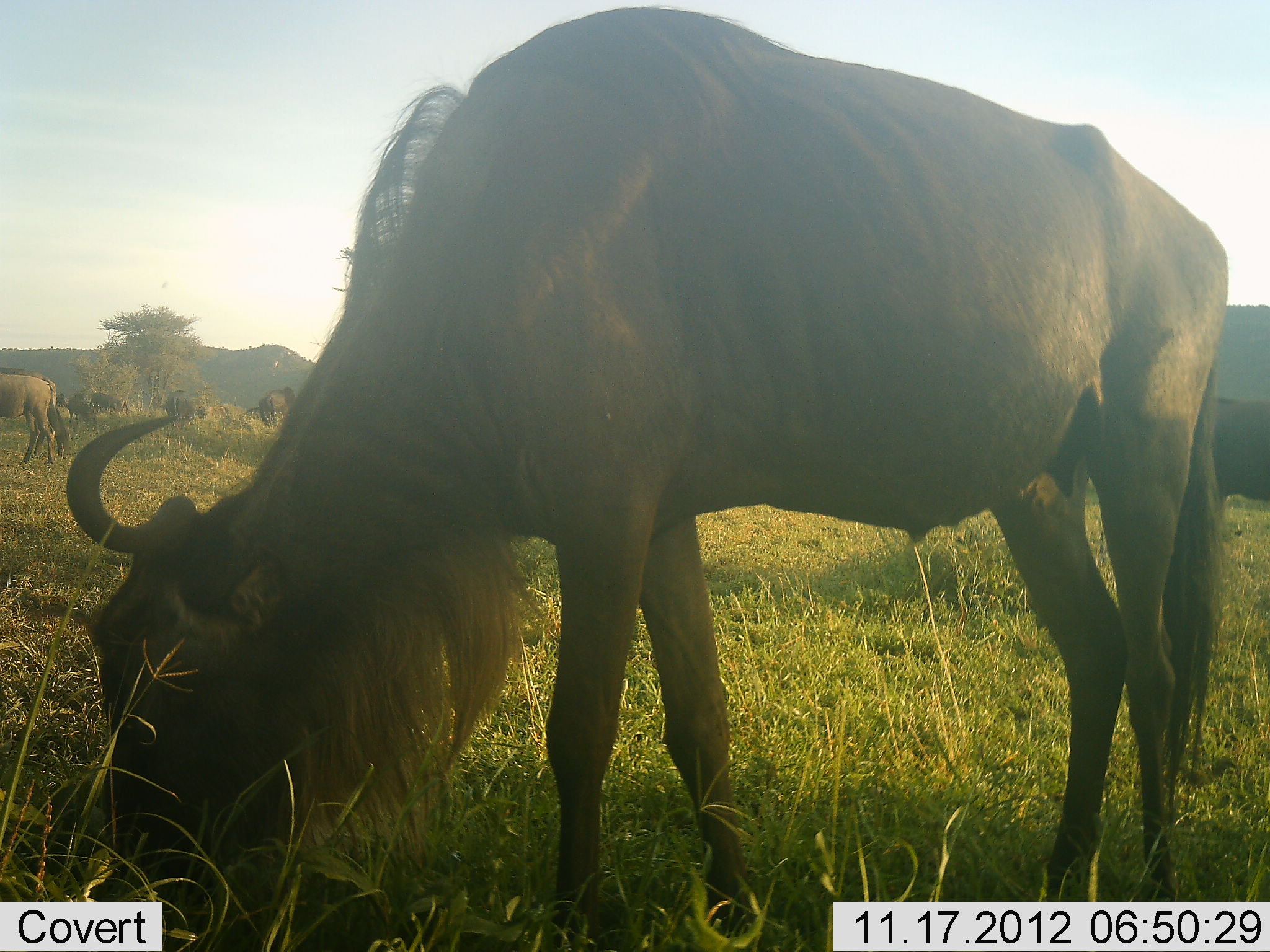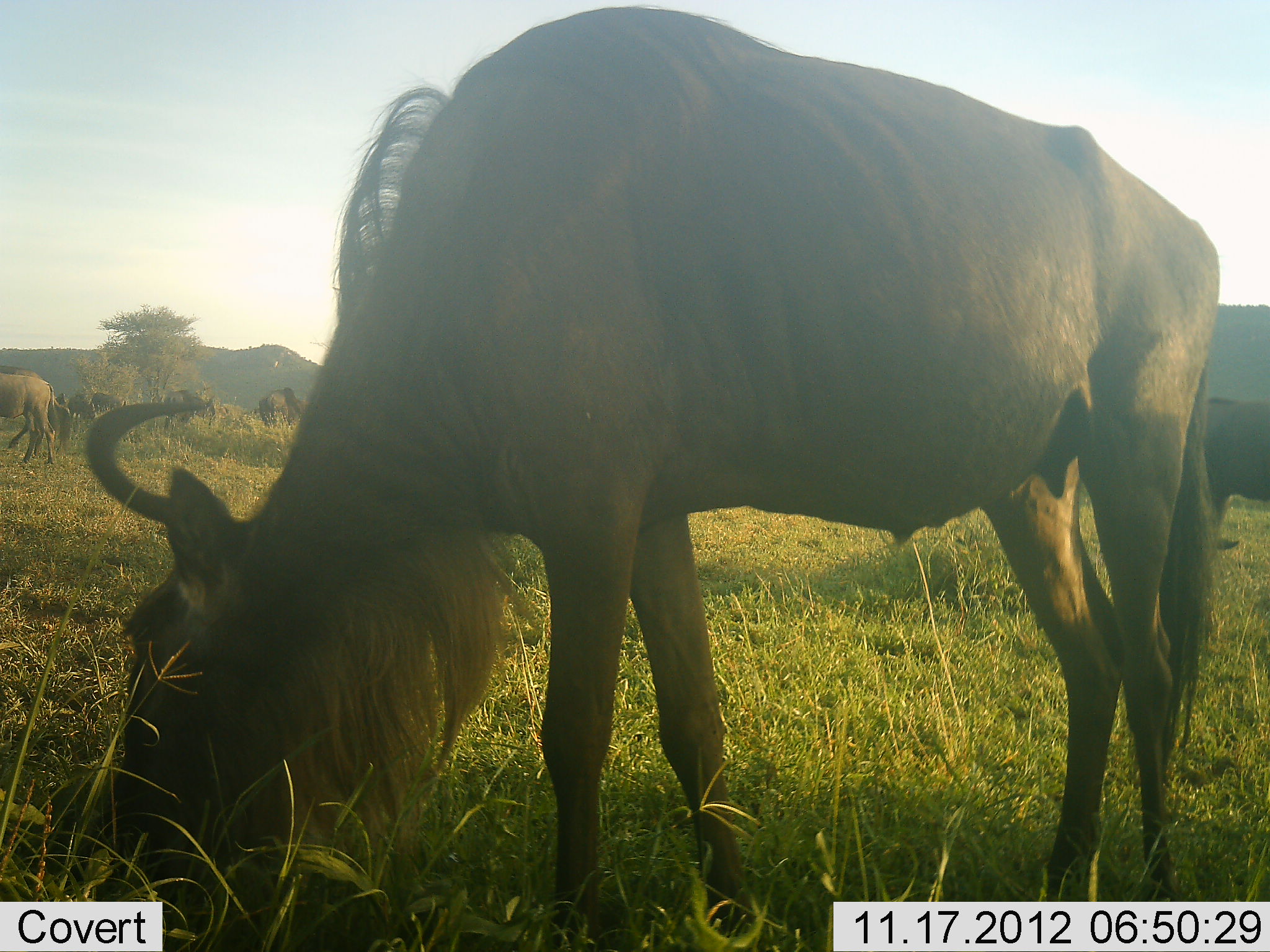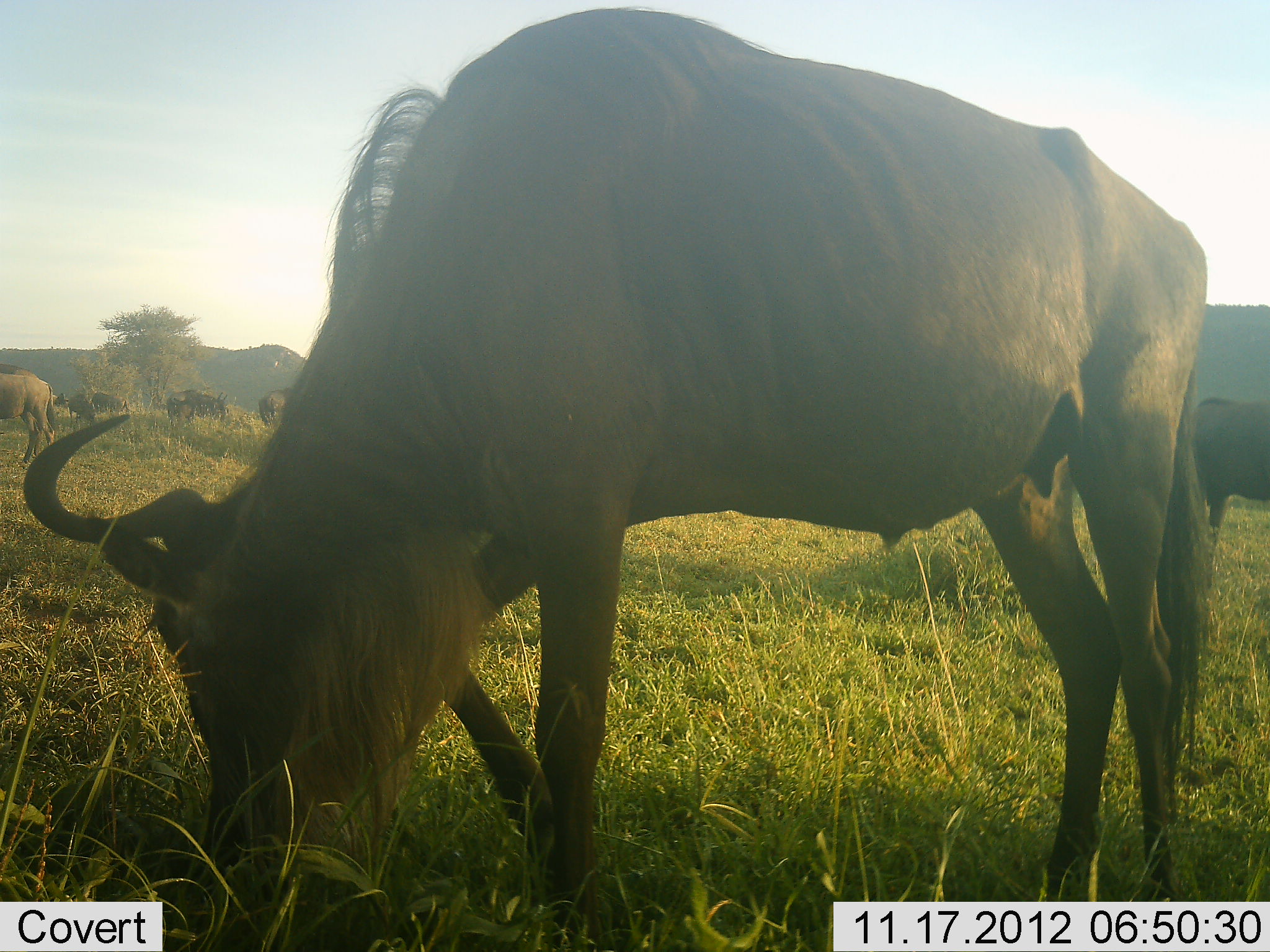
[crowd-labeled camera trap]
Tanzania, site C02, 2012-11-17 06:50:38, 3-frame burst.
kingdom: Animalia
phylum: Chordata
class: Mammalia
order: Artiodactyla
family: Bovidae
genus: Connochaetes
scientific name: Connochaetes taurinus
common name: blue wildebeest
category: wildebeest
Wildebeest (blue wildebeest) (Connochaetes taurinus), count 7. Behavior (volunteer vote fractions): standing 50%, resting 0%, moving 20%, interacting 0%. Young present (vote fraction): 0%. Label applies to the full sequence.